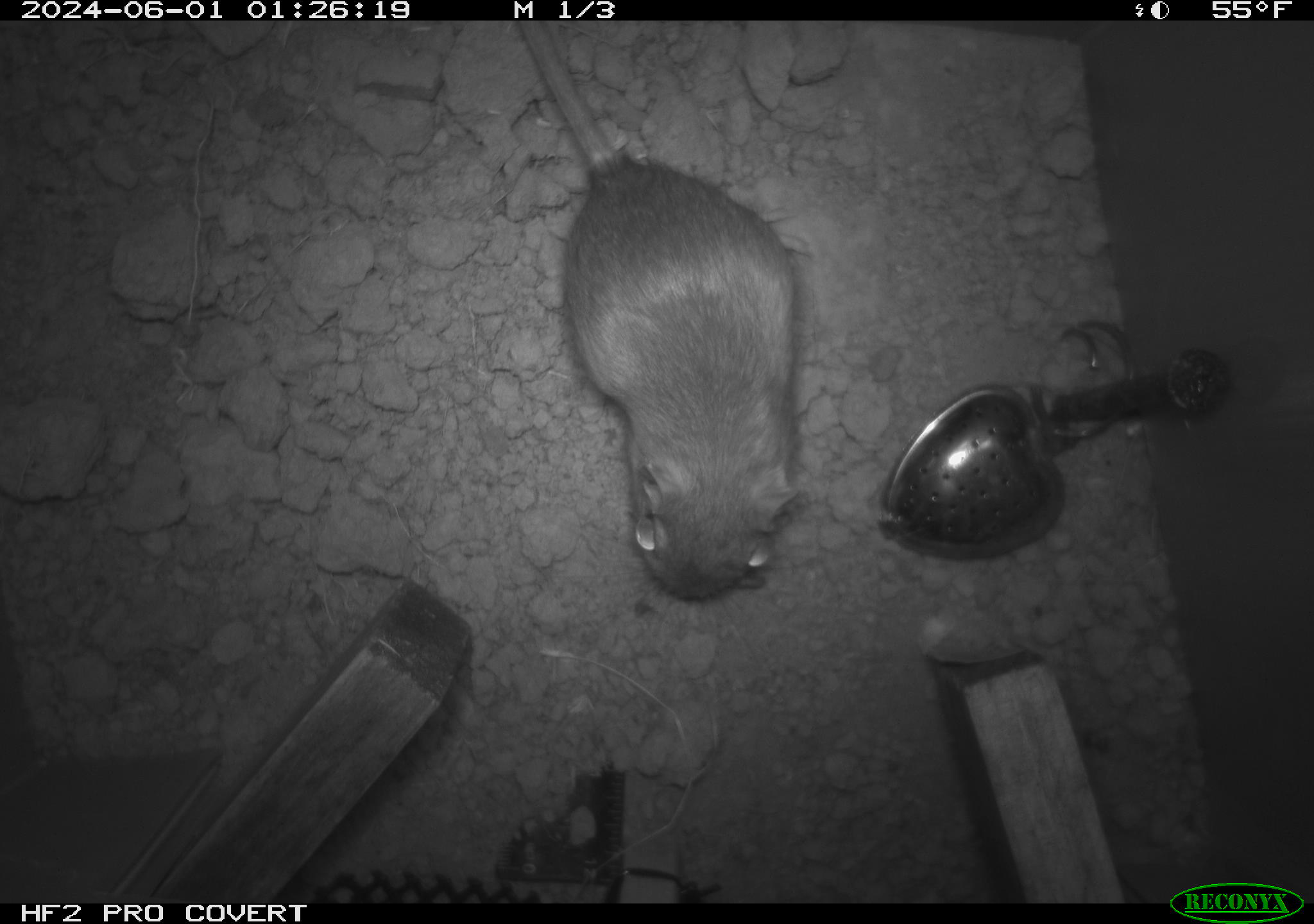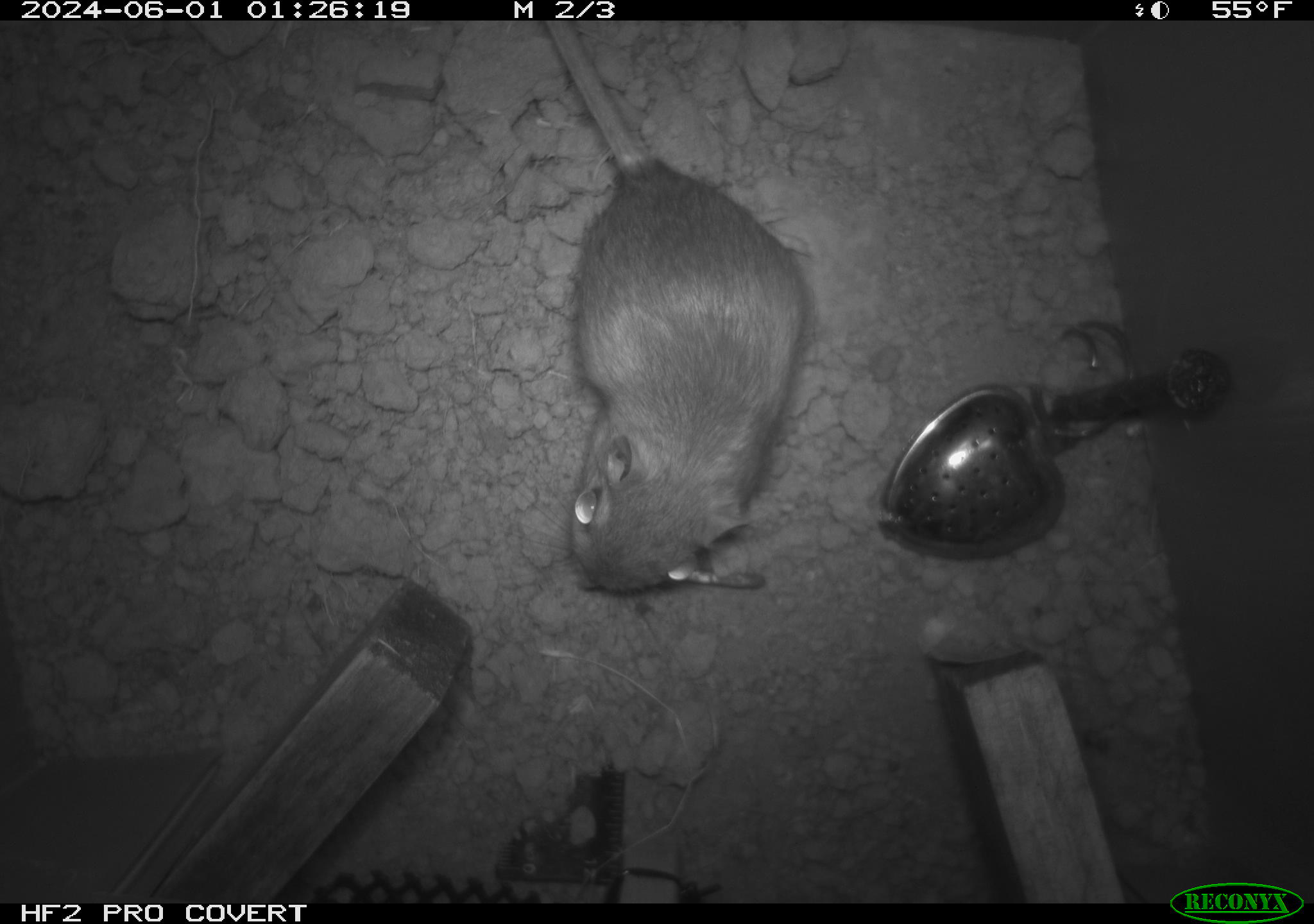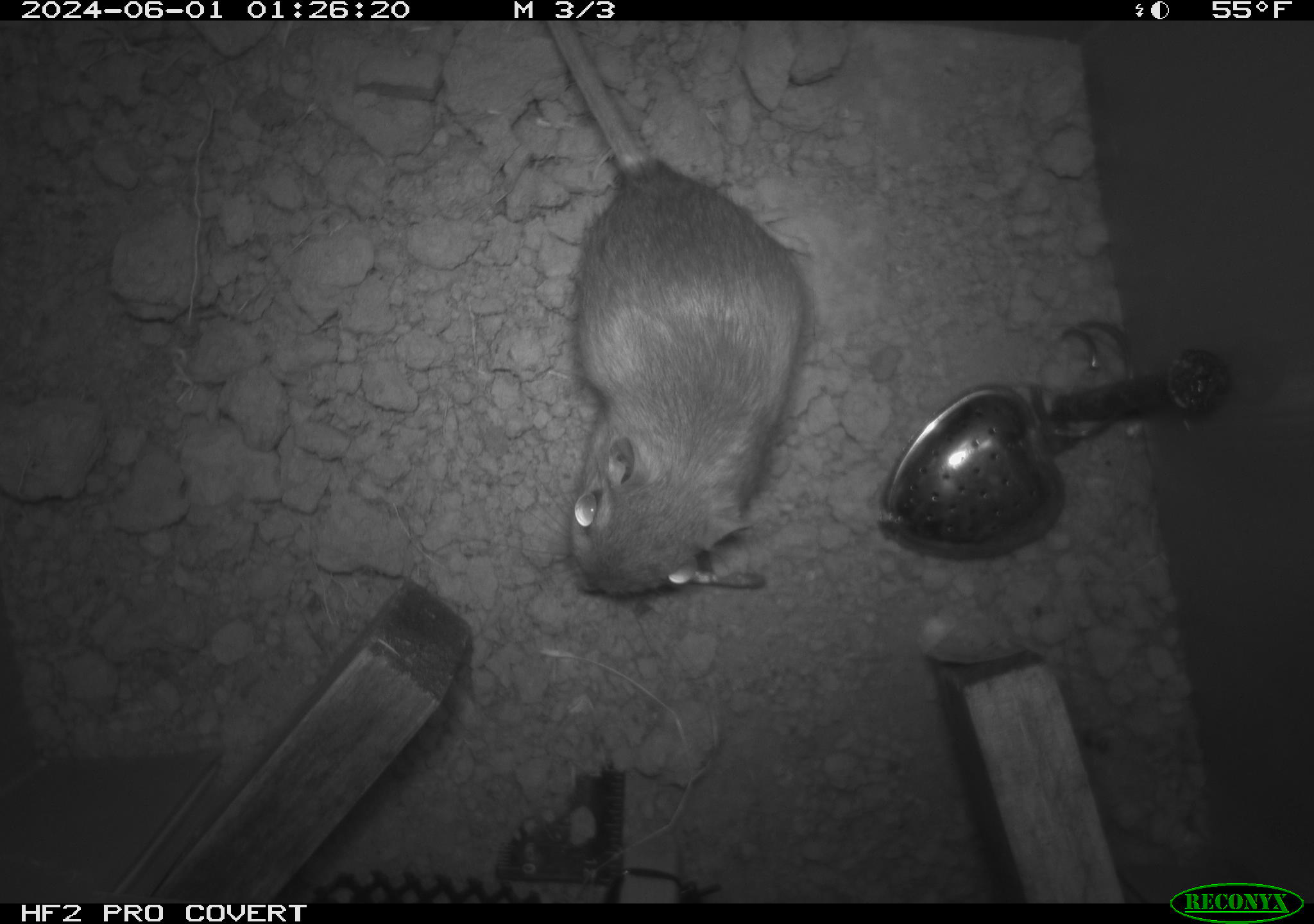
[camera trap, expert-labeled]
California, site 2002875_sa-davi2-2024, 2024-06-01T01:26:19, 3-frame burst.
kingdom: Animalia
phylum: Chordata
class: Mammalia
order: Rodentia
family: Heteromyidae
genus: Dipodomys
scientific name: Dipodomys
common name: kangaroo rats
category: dipodomys species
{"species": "dipodomys species (kangaroo rats) (Dipodomys)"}